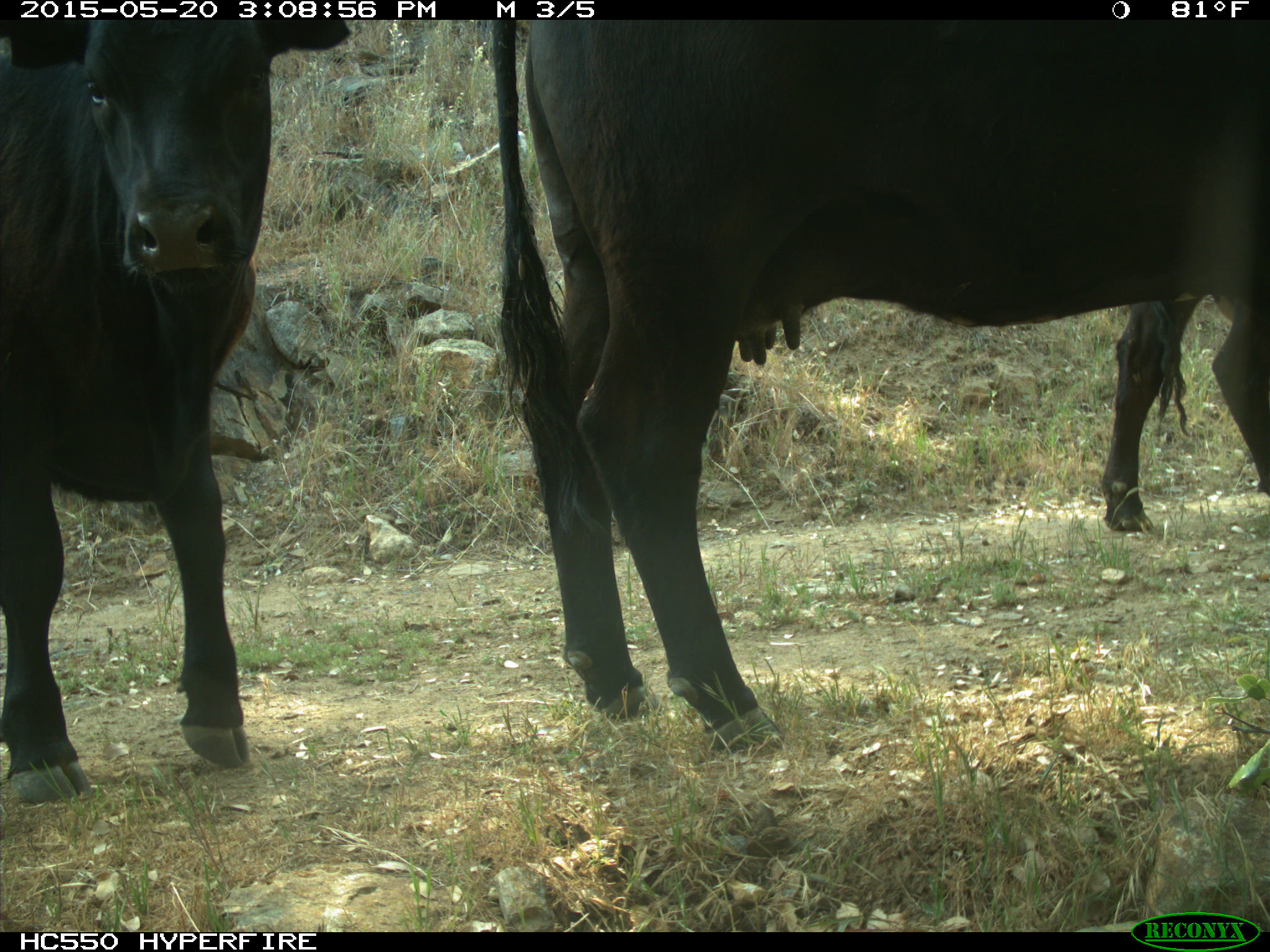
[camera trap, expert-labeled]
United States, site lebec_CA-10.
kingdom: Animalia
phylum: Chordata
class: Mammalia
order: Artiodactyla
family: Bovidae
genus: Bos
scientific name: Bos taurus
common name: domestic cow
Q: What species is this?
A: Bos taurus (domestic cow).